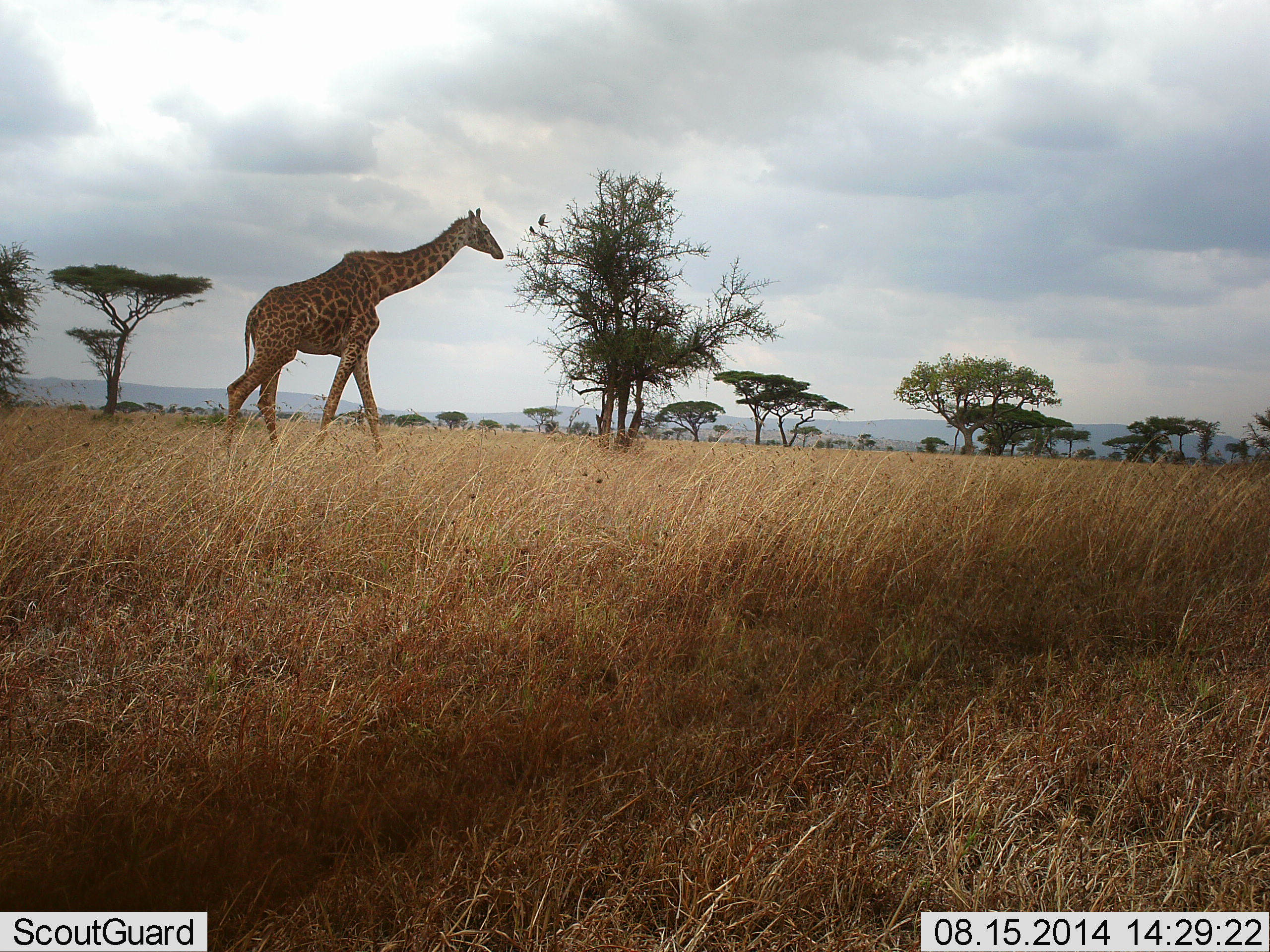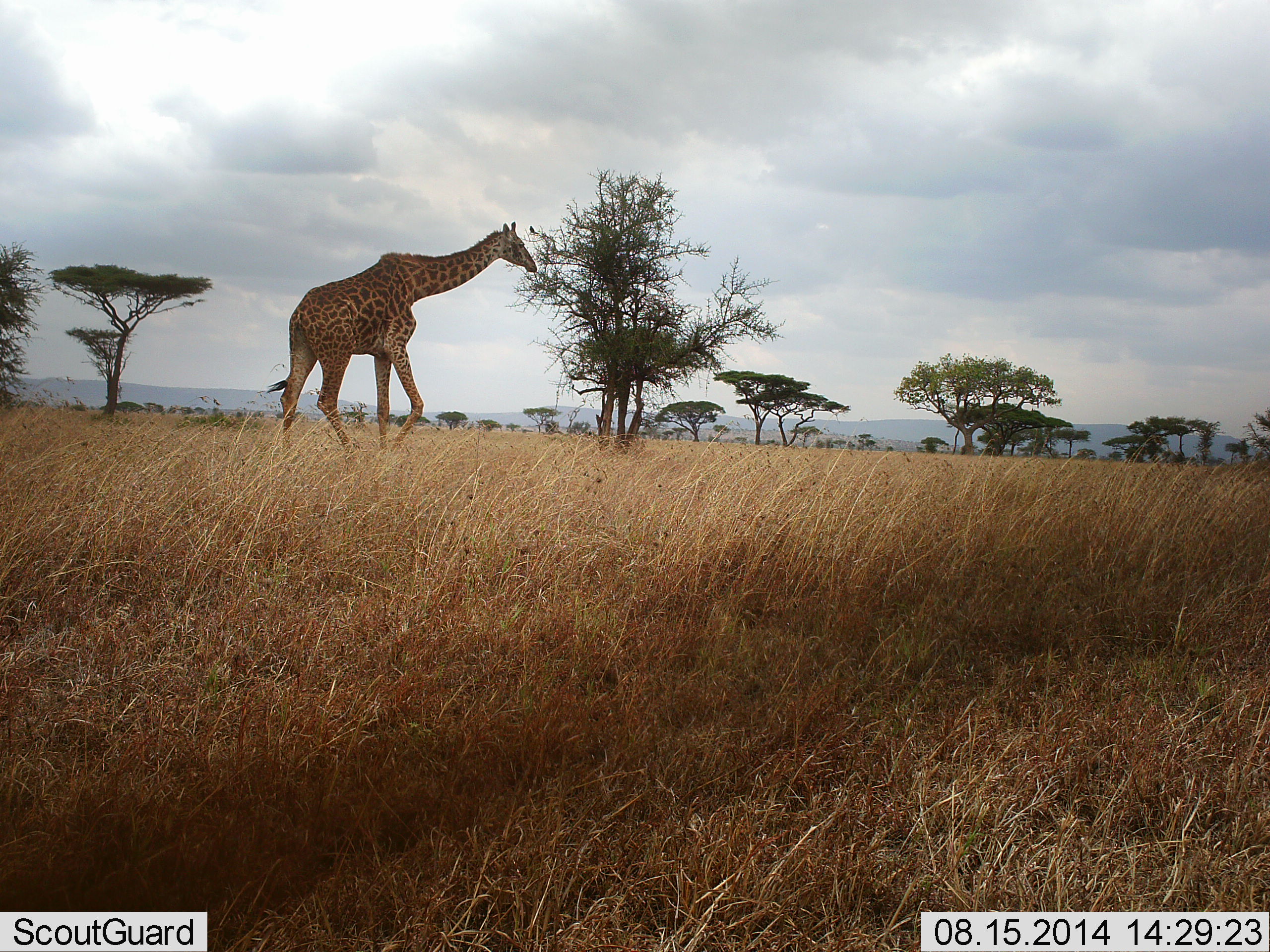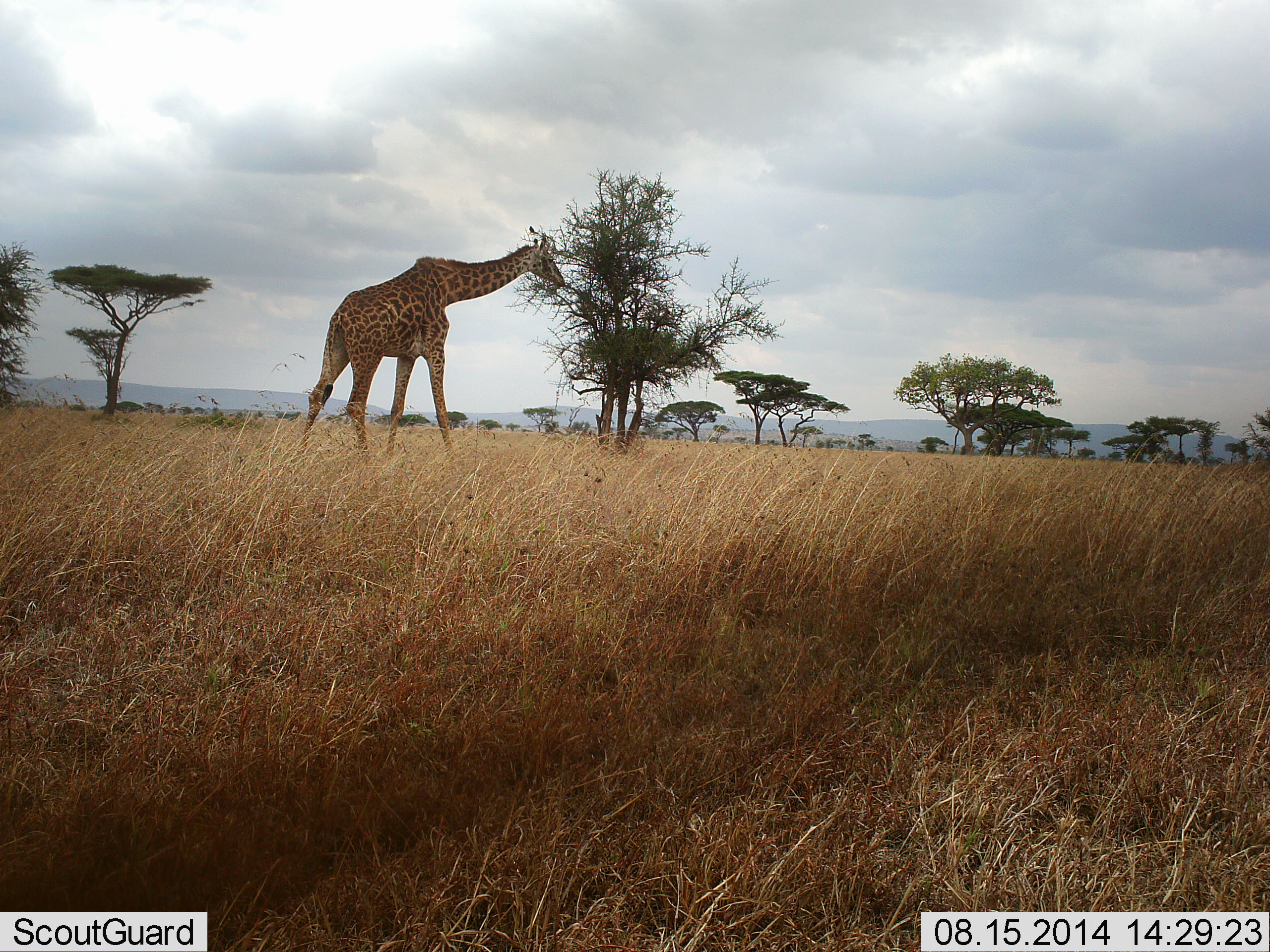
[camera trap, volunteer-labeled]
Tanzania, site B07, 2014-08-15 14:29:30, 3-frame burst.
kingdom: Animalia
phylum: Chordata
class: Mammalia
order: Artiodactyla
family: Giraffidae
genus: Giraffa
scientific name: Giraffa camelopardalis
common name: giraffe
Giraffe (Giraffa camelopardalis), count 1. Behavior (volunteer vote fractions): standing 12%, resting 0%, moving 94%, interacting 0%. Young present (vote fraction): 0%. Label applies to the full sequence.